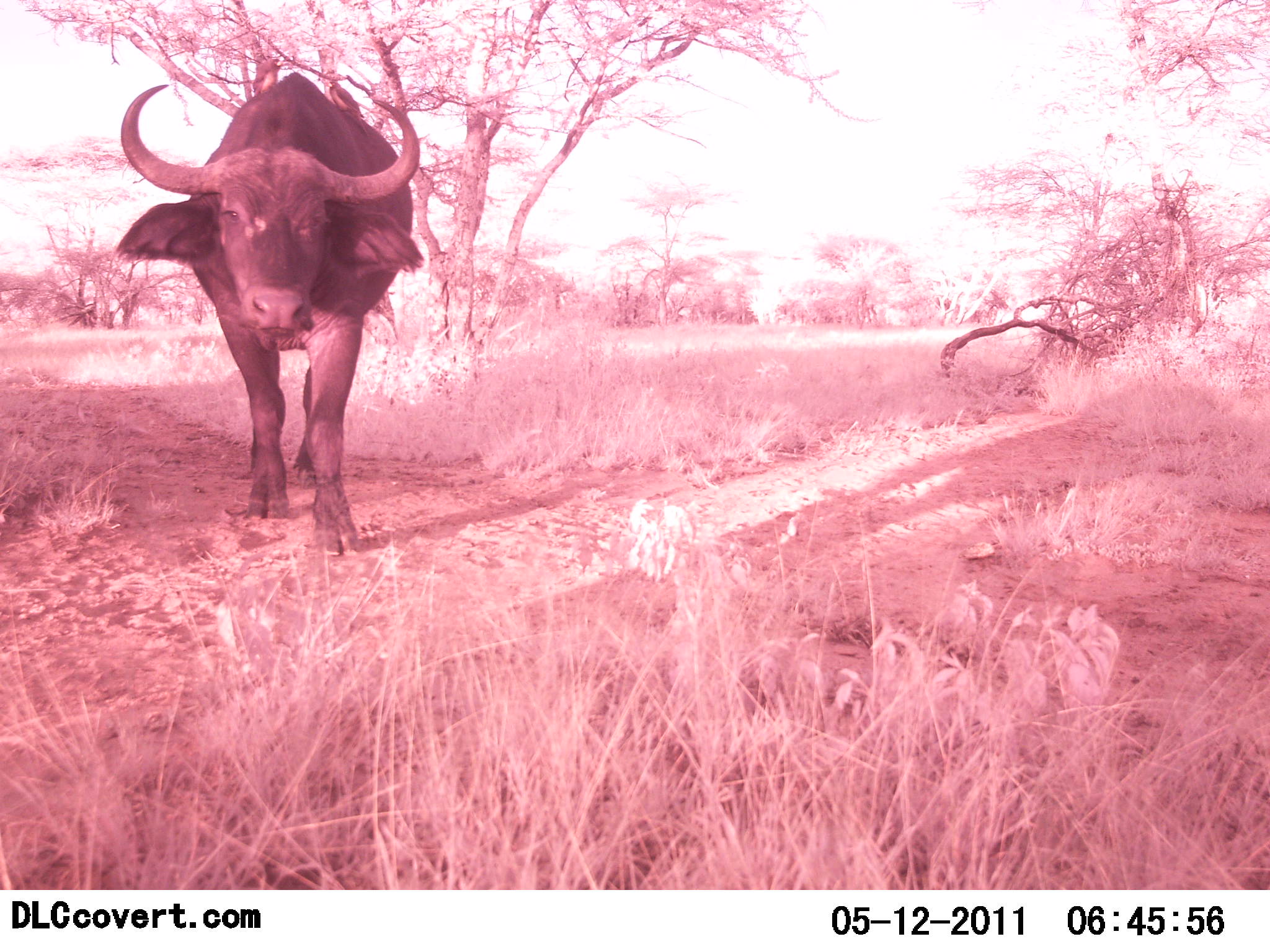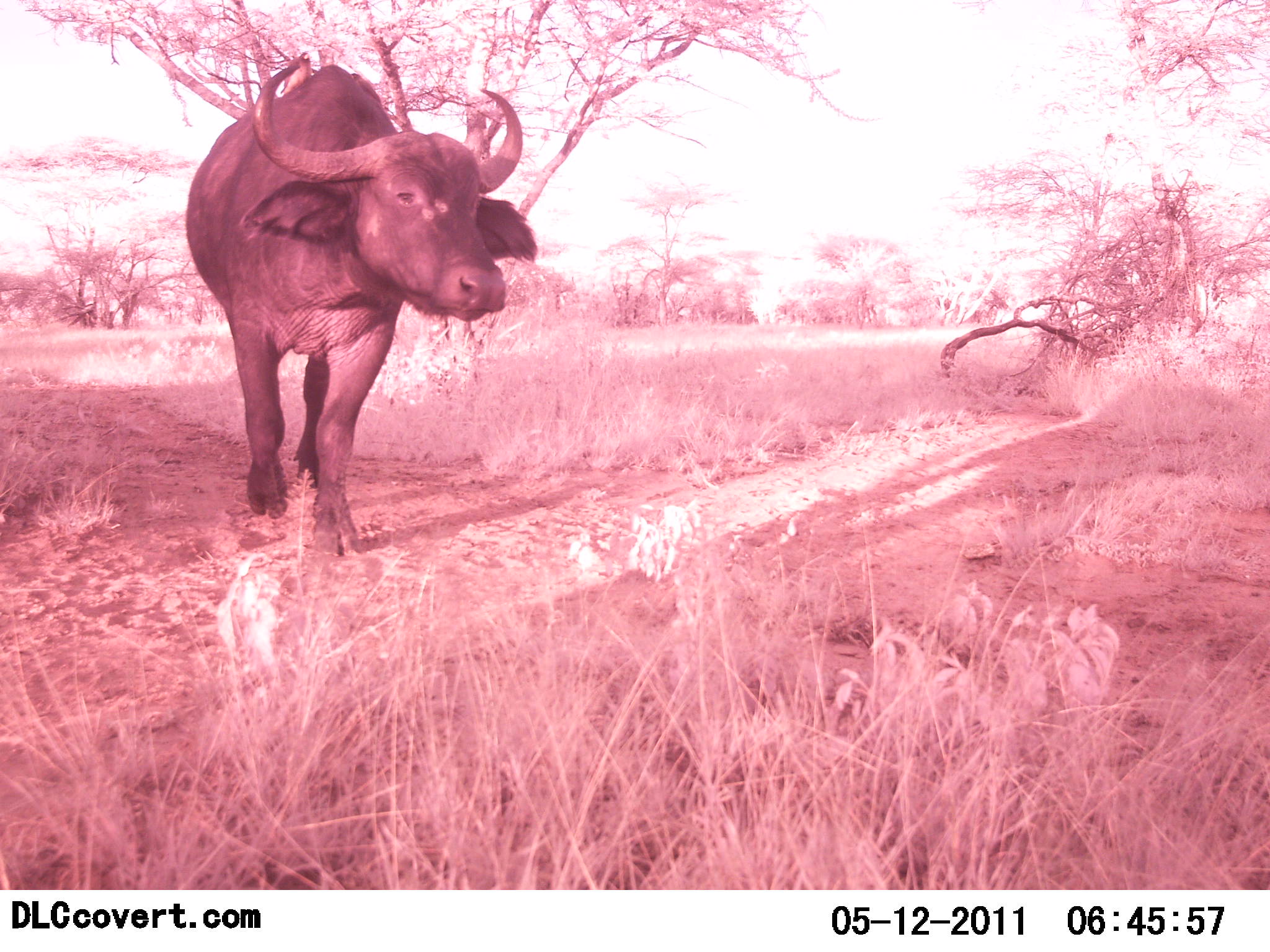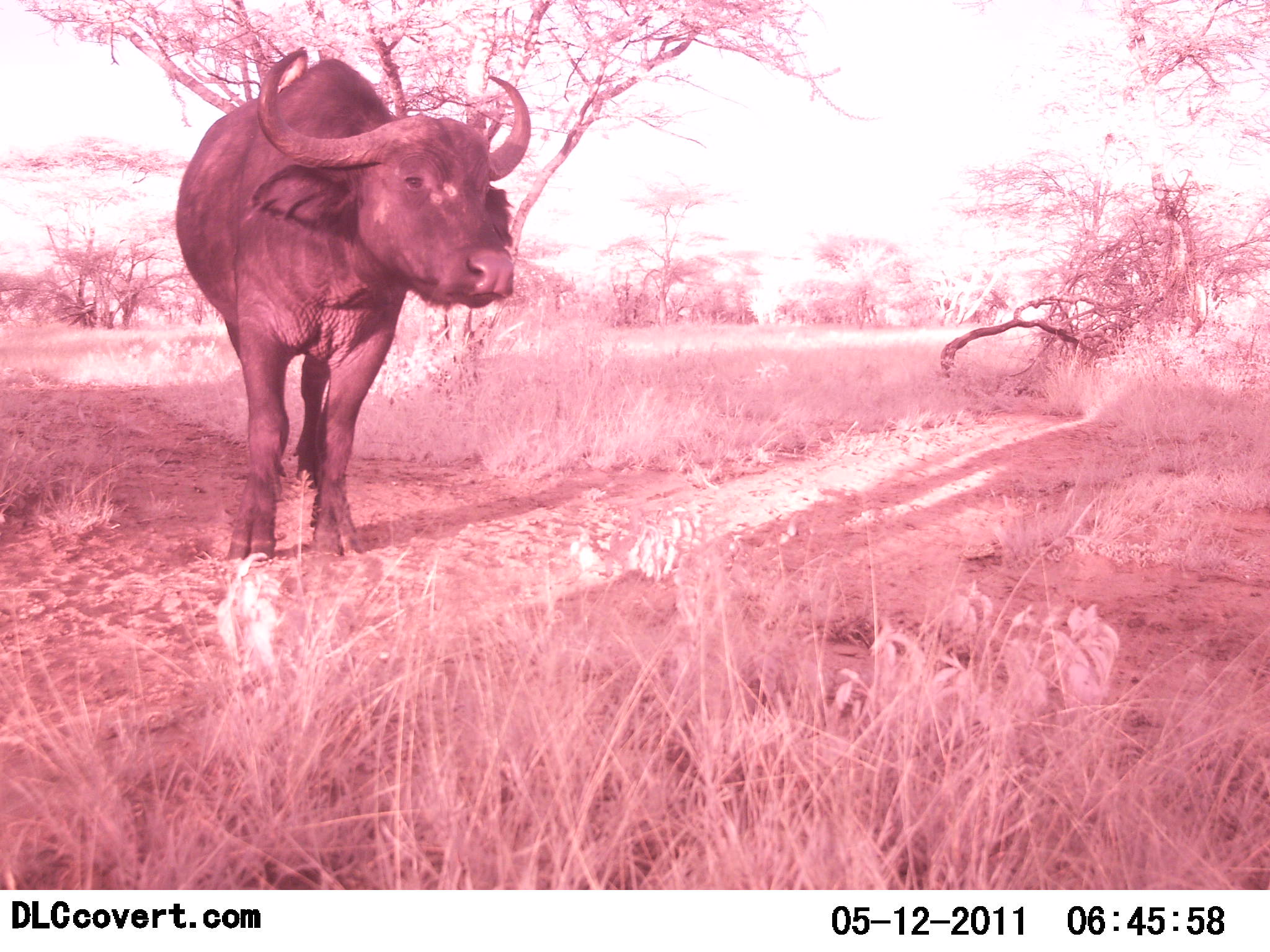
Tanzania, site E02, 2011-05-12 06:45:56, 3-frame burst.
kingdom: Animalia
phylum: Chordata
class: Mammalia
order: Artiodactyla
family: Bovidae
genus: Syncerus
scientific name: Syncerus caffer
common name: cape buffalo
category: buffalo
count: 1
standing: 30%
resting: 0%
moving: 60%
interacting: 10%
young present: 0%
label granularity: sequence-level